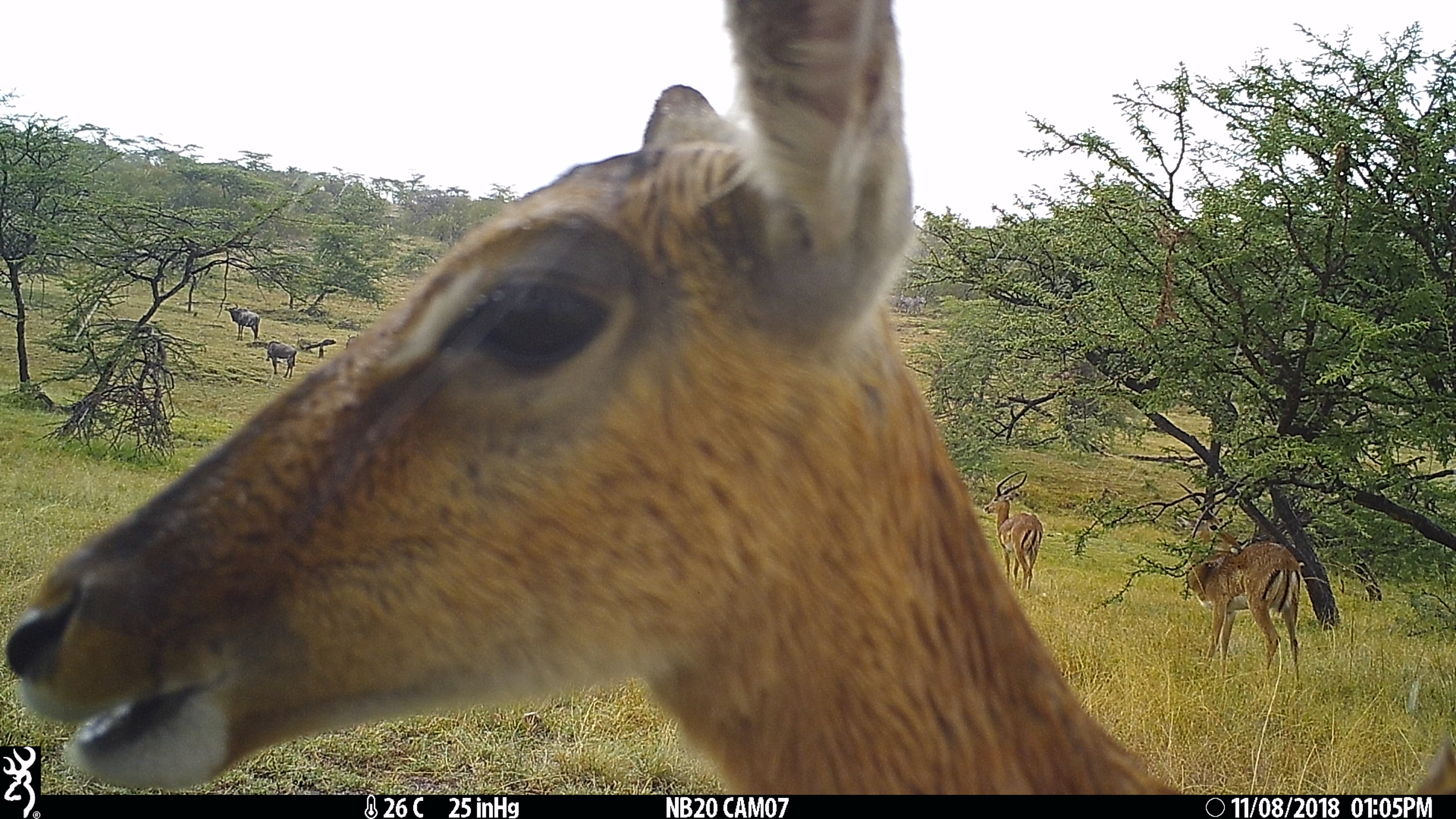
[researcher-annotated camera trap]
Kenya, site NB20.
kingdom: Animalia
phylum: Chordata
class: Mammalia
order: Artiodactyla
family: Bovidae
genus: Aepyceros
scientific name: Aepyceros melampus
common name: impala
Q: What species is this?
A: Impala (Aepyceros melampus).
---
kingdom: Animalia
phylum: Chordata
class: Mammalia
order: Artiodactyla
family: Bovidae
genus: Connochaetes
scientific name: Connochaetes taurinus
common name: blue wildebeest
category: wildebeest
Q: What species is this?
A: Wildebeest (blue wildebeest) (Connochaetes taurinus).